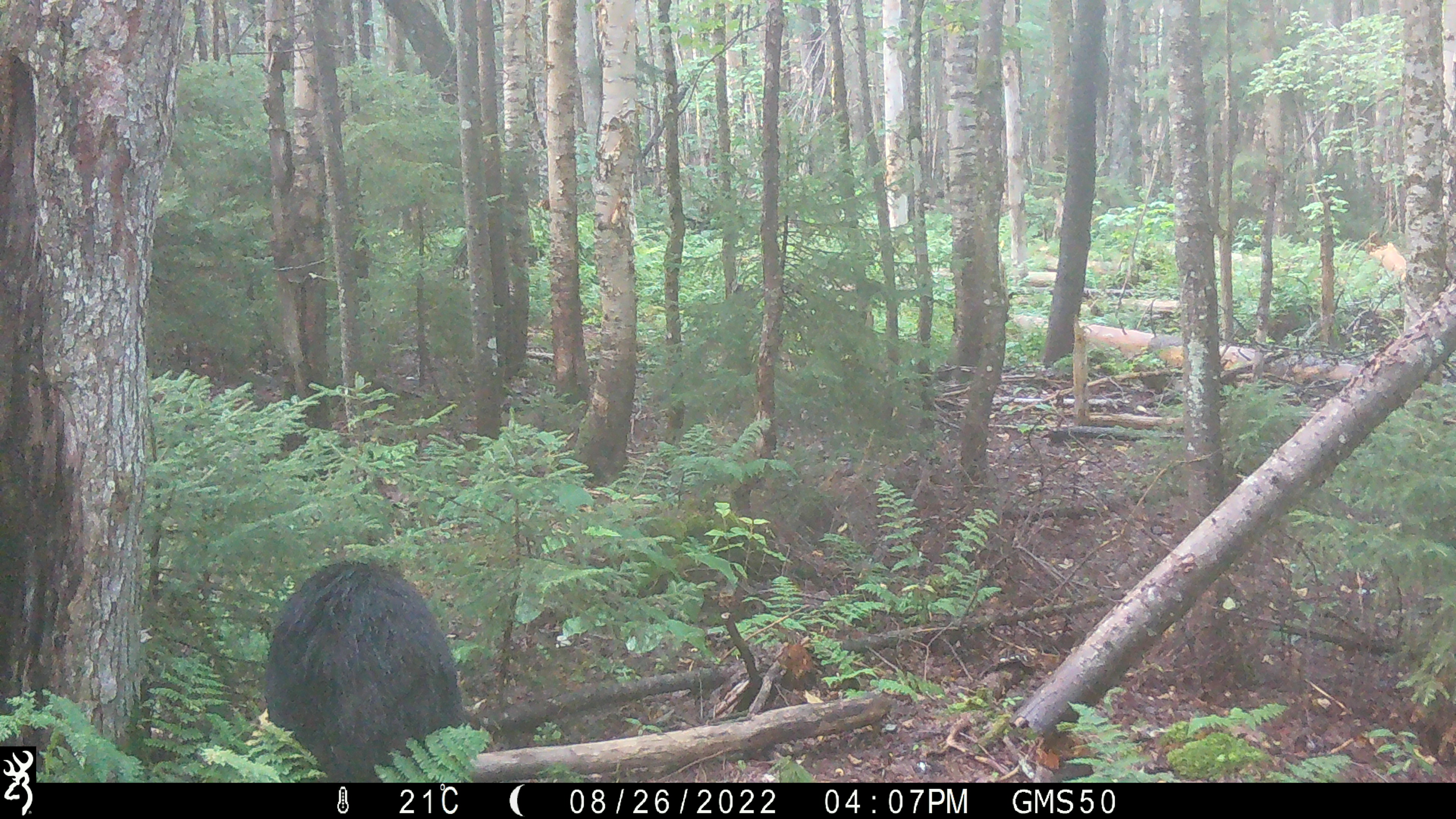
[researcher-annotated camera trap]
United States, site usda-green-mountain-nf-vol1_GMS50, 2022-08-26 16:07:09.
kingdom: Animalia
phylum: Chordata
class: Mammalia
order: Carnivora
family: Ursidae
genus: Ursus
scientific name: Ursus americanus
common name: black bear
Black bear (Ursus americanus).